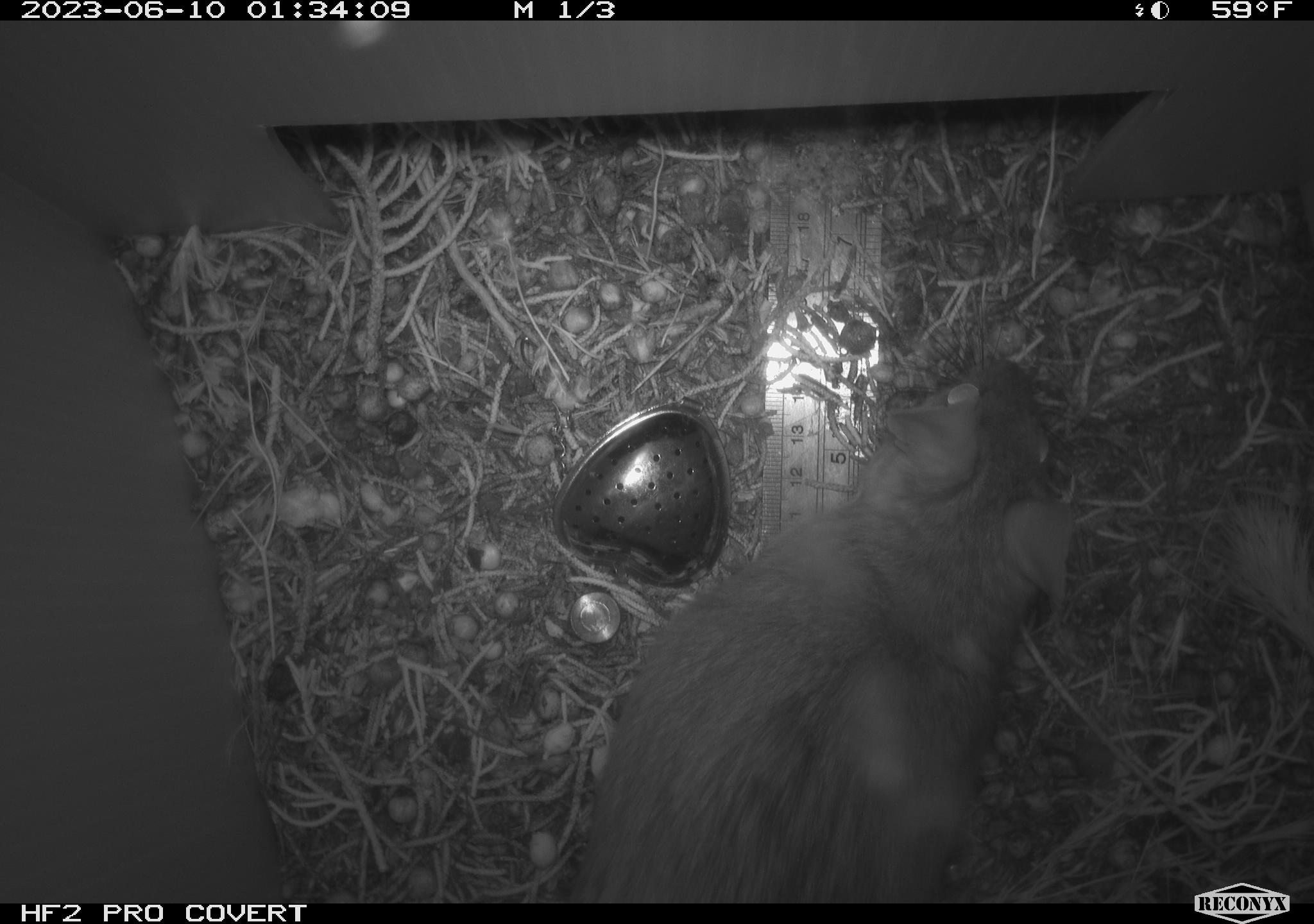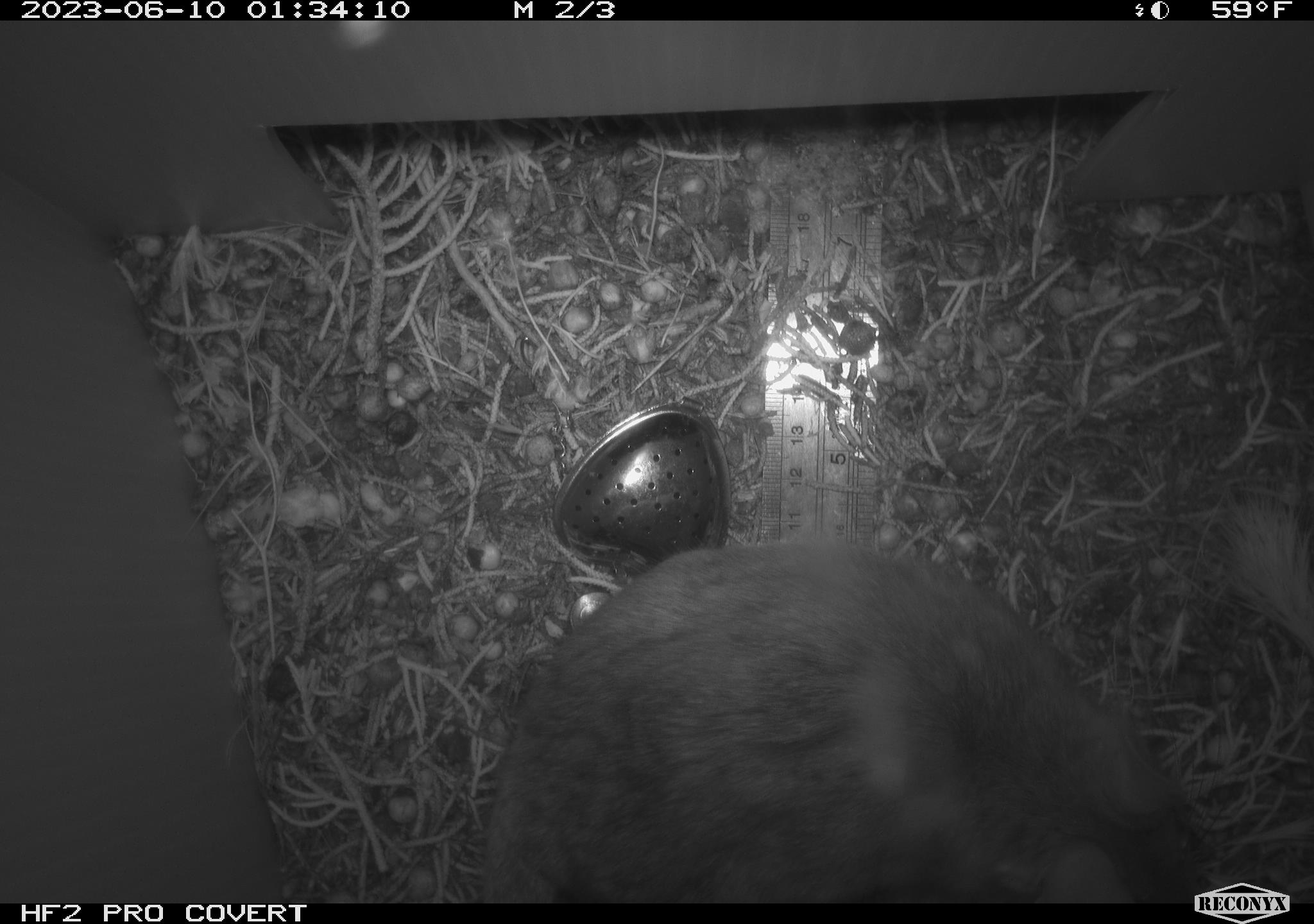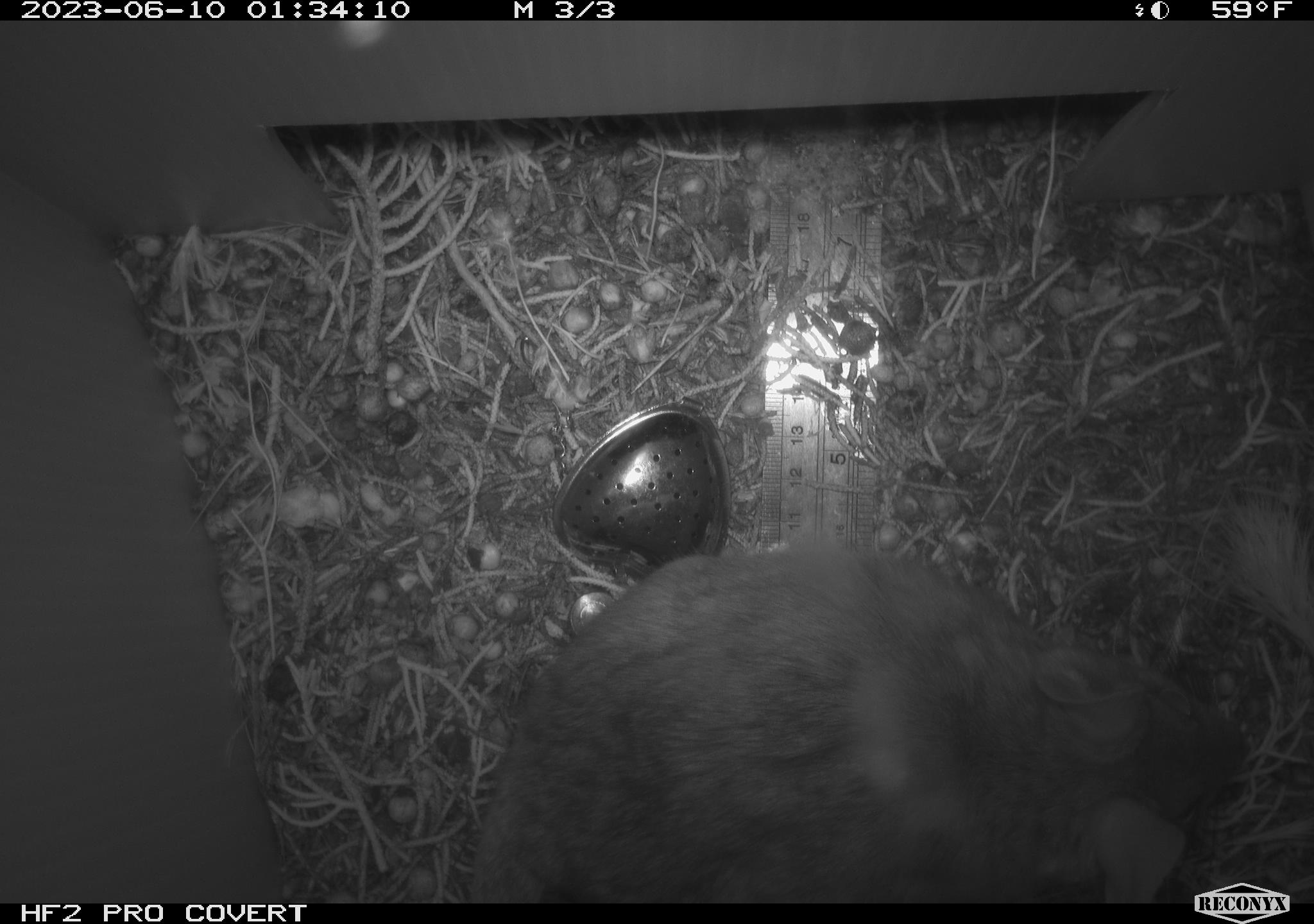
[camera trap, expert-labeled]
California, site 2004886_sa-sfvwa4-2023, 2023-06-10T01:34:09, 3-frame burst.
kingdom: Animalia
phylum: Chordata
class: Mammalia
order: Rodentia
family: Cricetidae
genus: Neotoma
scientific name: Neotoma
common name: pack rat or woodrat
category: neotoma species